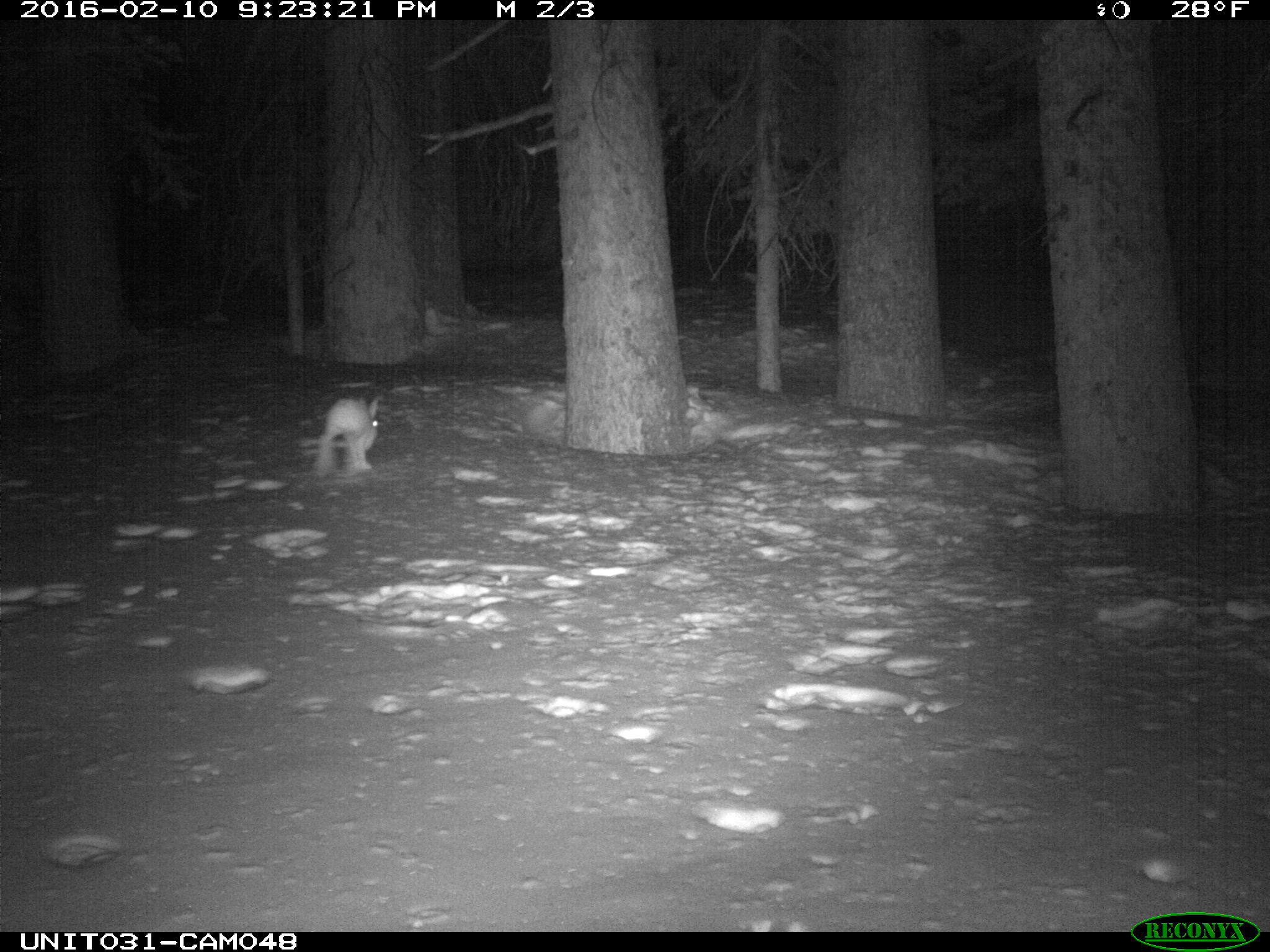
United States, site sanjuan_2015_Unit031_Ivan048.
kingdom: Animalia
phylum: Chordata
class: Mammalia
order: Lagomorpha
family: Leporidae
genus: Lepus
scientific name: Lepus americanus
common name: snowshoe hare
Lepus americanus (snowshoe hare).